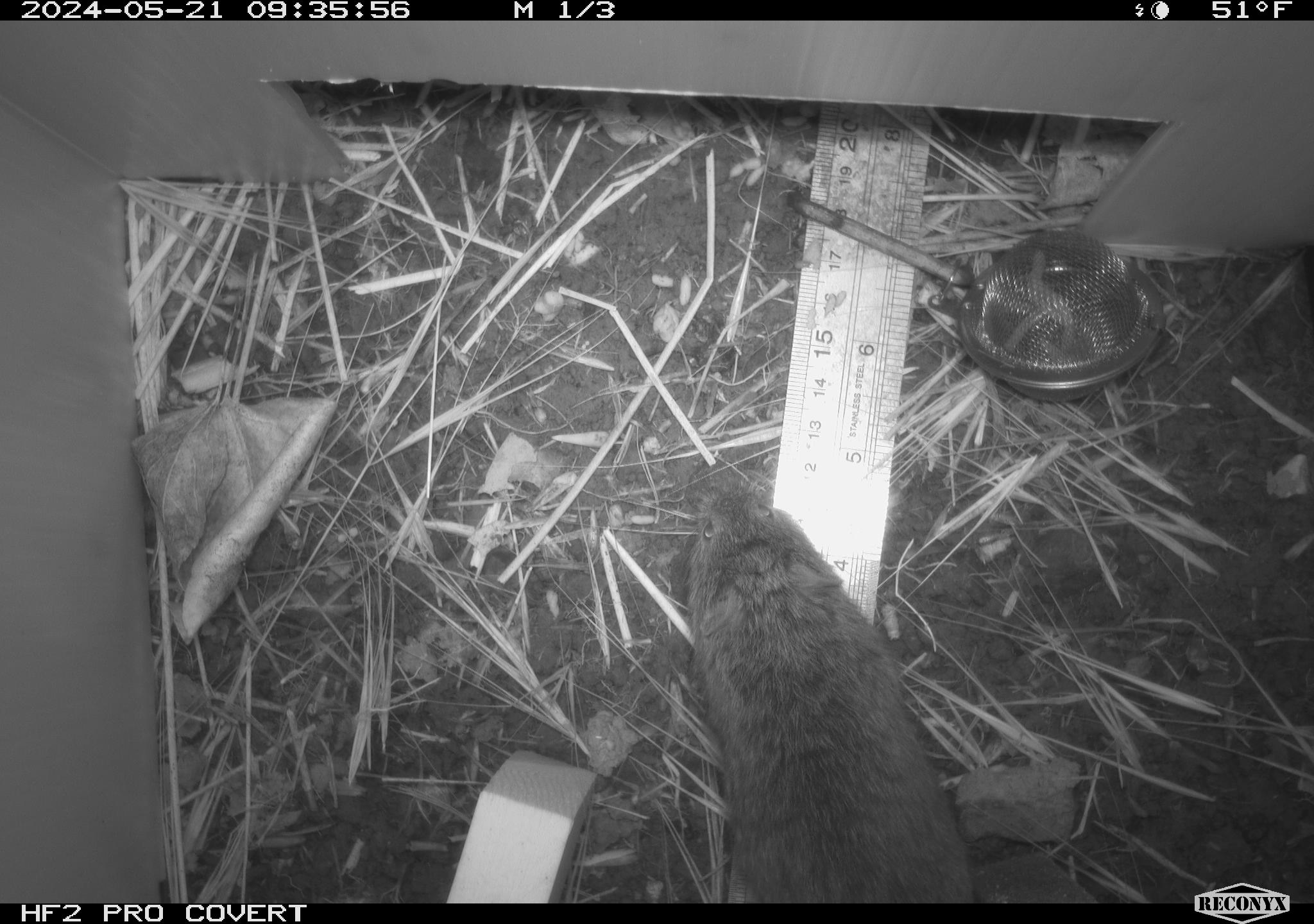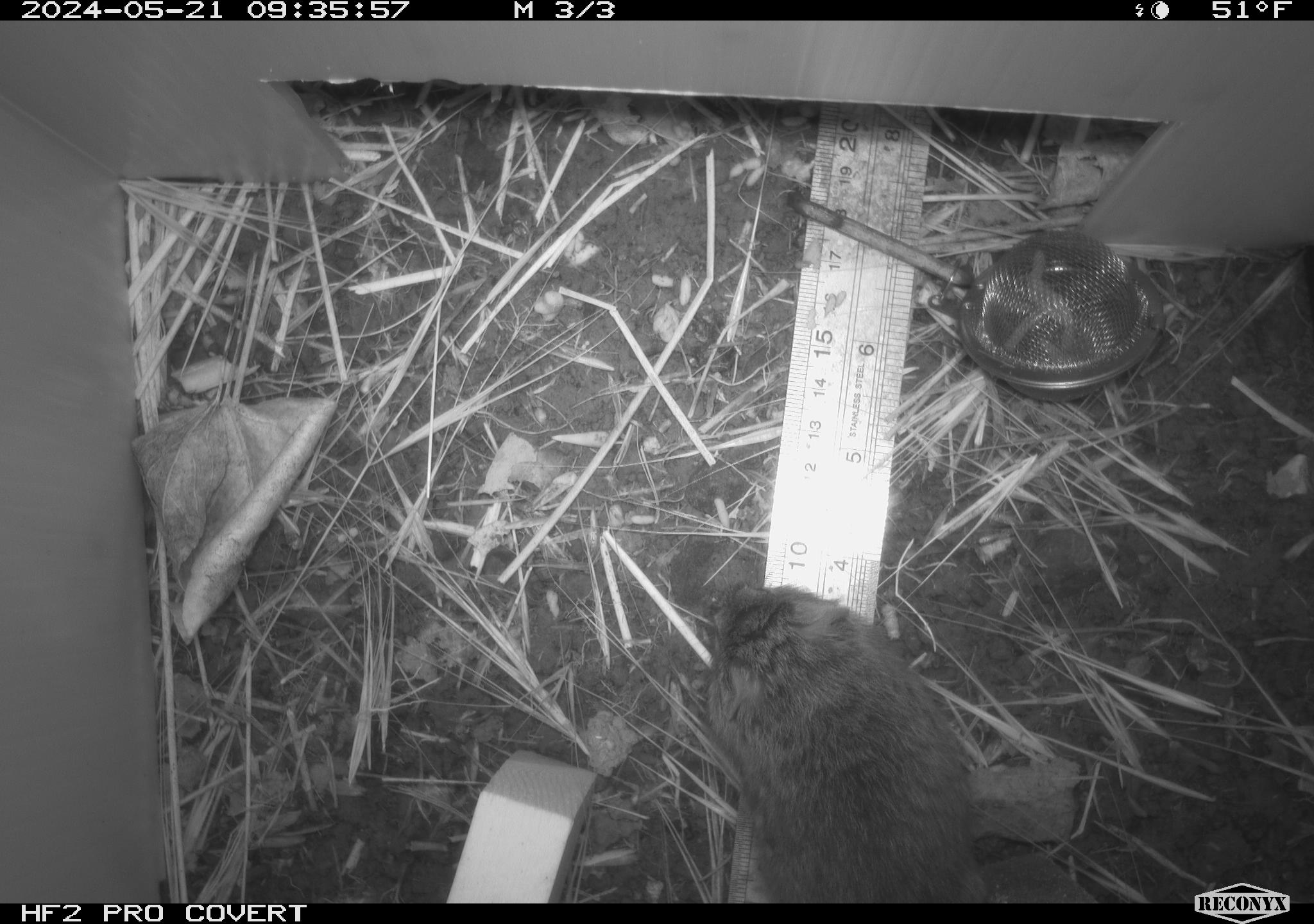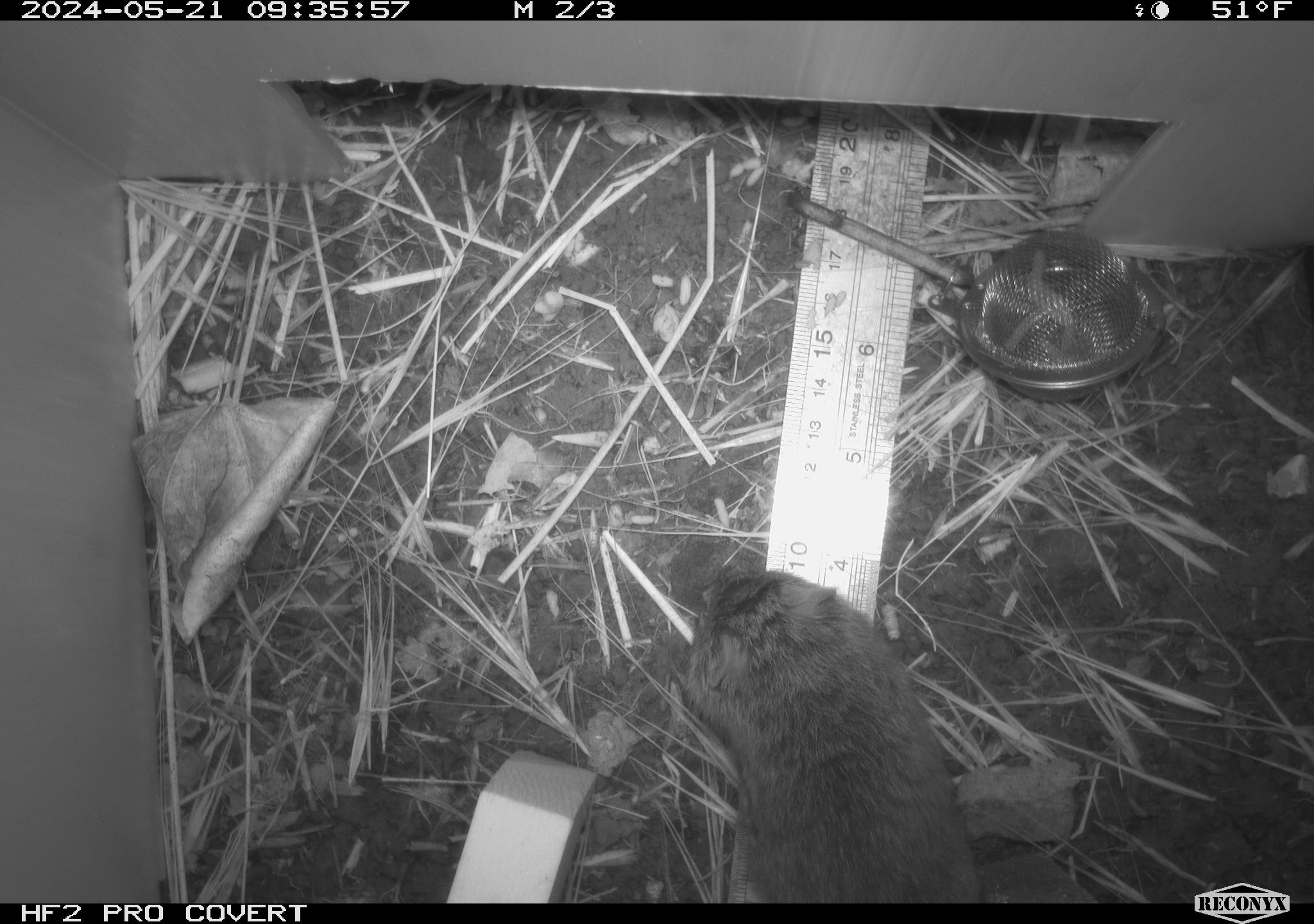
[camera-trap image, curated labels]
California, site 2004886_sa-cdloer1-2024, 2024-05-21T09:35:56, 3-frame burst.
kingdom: Animalia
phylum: Chordata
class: Mammalia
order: Rodentia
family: Cricetidae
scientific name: Arvicolinae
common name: voles, lemmings, and muskrats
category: arvicolinae subfamily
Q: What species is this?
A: Arvicolinae subfamily (voles, lemmings, and muskrats) (Arvicolinae).